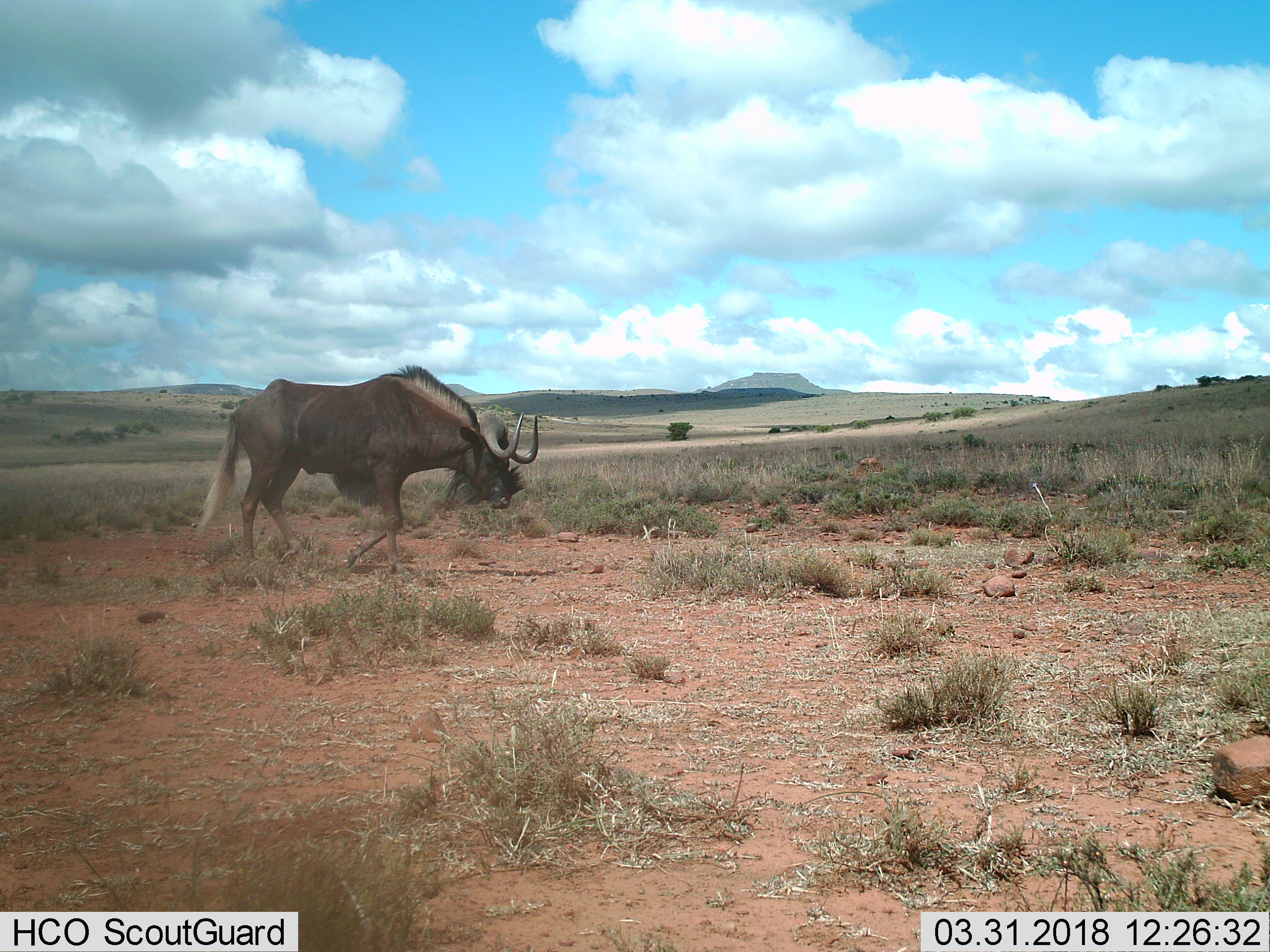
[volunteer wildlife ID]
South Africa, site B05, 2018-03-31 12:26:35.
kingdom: Animalia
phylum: Chordata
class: Mammalia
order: Artiodactyla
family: Bovidae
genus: Connochaetes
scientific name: Connochaetes gnou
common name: black wildebeest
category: wildebeestblack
Wildebeestblack (black wildebeest) (Connochaetes gnou), count 1. Behavior (volunteer vote fractions): standing 17%, resting 0%, moving 100%, interacting 0%. Young present (vote fraction): 0%. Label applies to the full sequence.